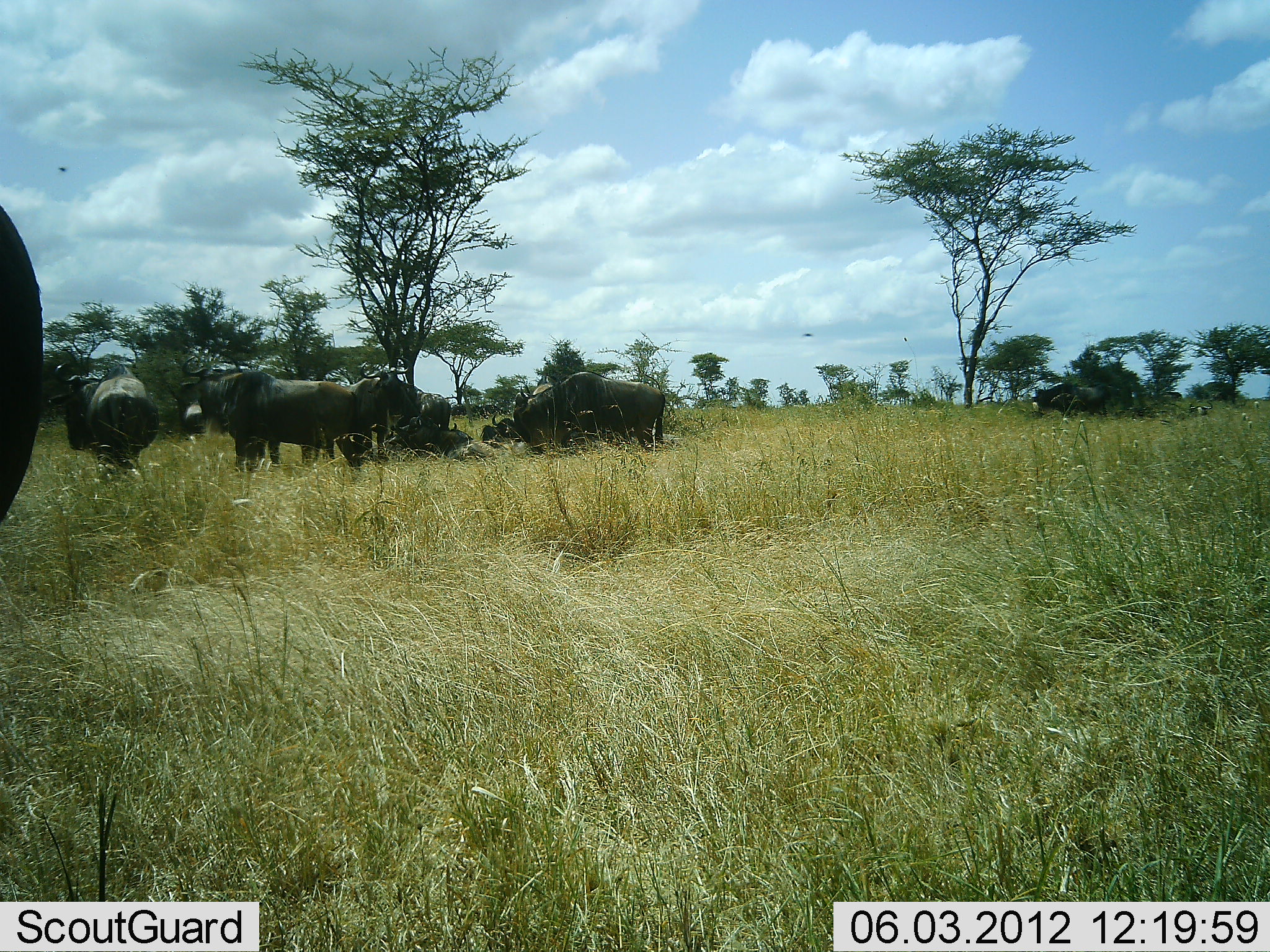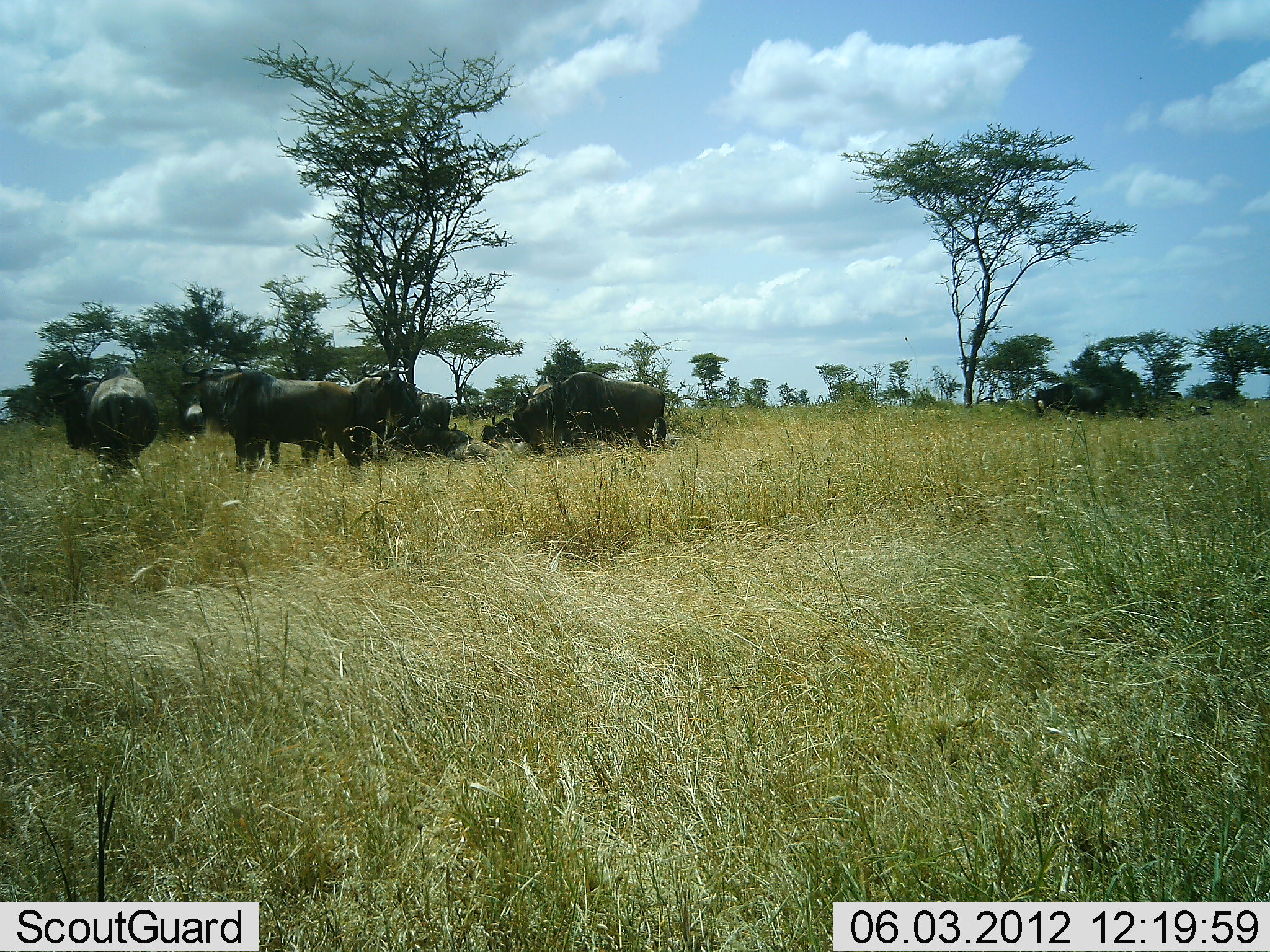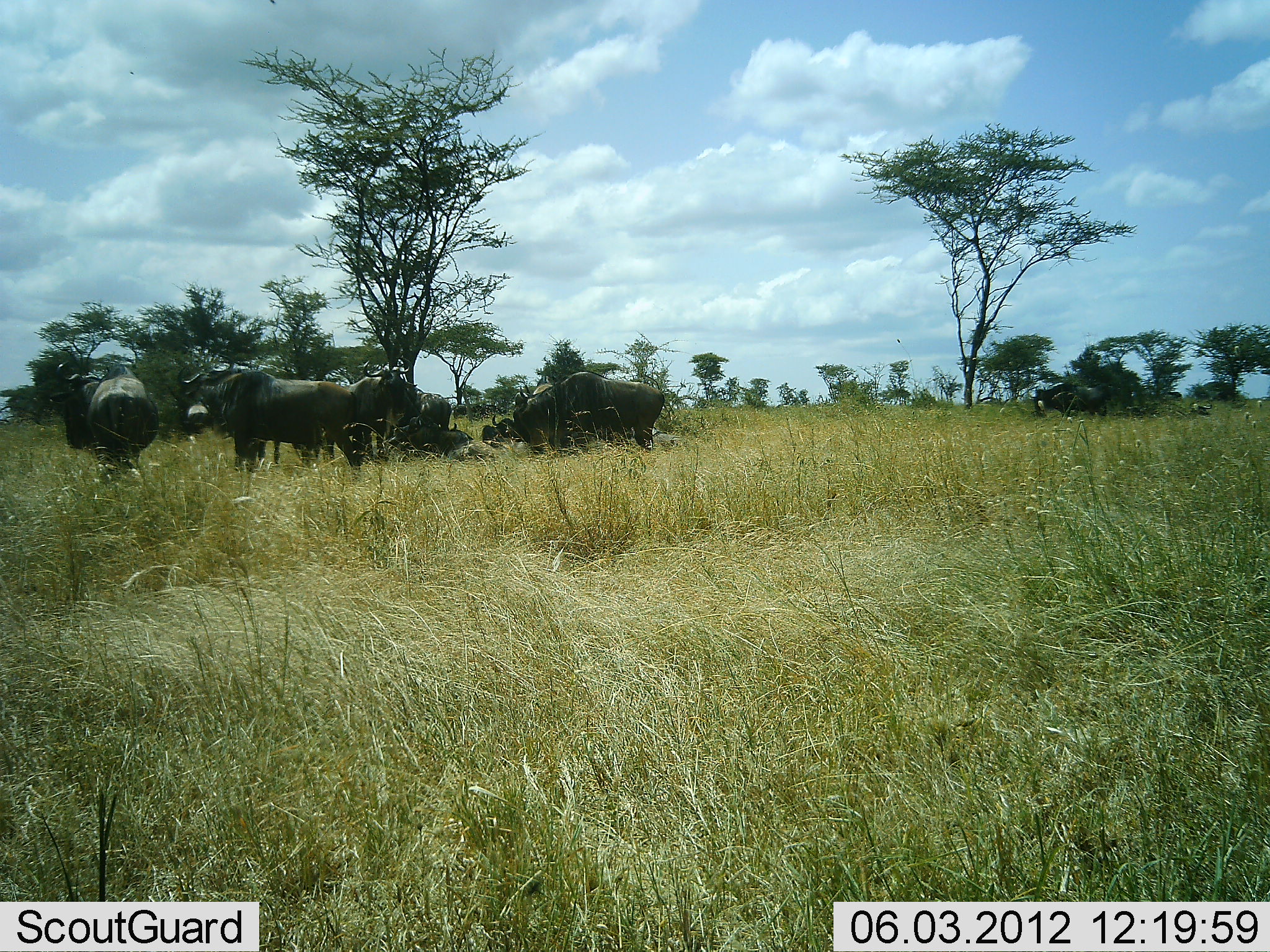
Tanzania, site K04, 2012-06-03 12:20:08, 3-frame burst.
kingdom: Animalia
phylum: Chordata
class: Mammalia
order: Artiodactyla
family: Bovidae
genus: Connochaetes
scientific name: Connochaetes taurinus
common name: blue wildebeest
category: wildebeest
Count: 11-50.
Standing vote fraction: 90%.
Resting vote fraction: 90%.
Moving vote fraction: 30%.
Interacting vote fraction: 0%.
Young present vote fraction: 0%.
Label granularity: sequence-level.